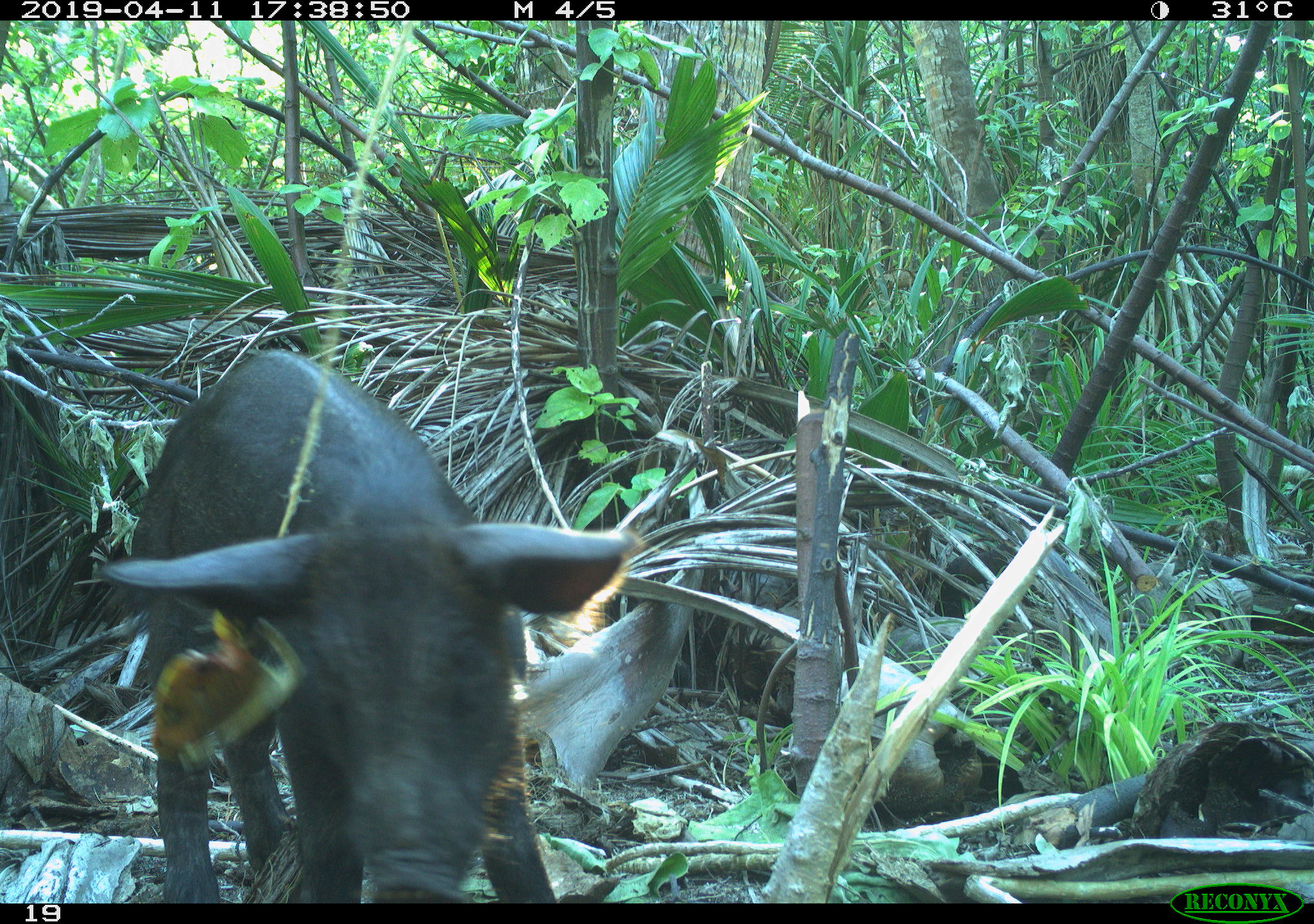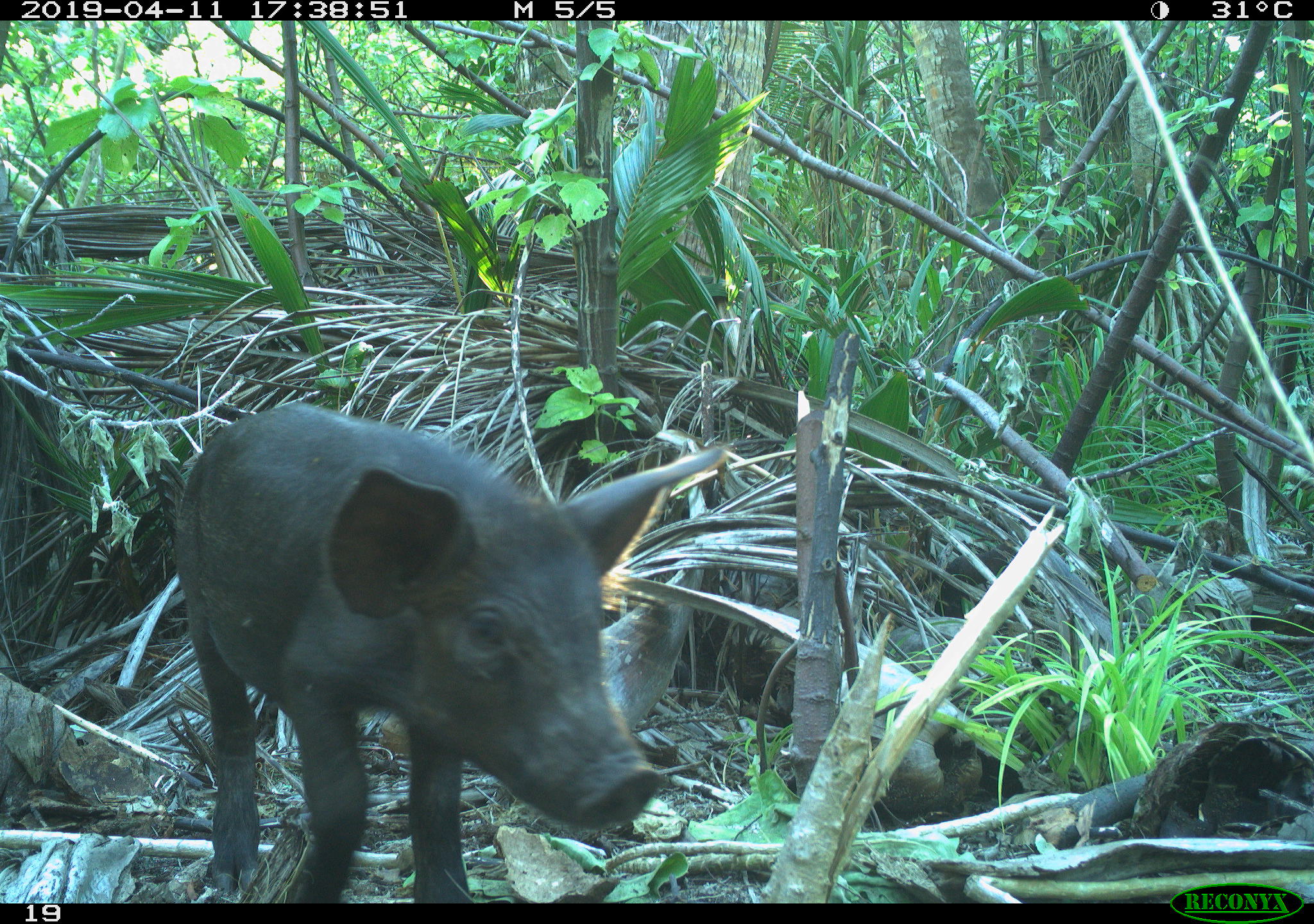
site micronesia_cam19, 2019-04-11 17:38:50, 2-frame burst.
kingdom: Animalia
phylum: Chordata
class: Mammalia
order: Artiodactyla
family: Suidae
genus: Sus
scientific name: Sus scrofa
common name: pig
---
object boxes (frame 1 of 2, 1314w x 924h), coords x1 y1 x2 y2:
pig: 79 355 655 898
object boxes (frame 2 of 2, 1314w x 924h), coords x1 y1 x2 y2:
pig: 161 405 728 905